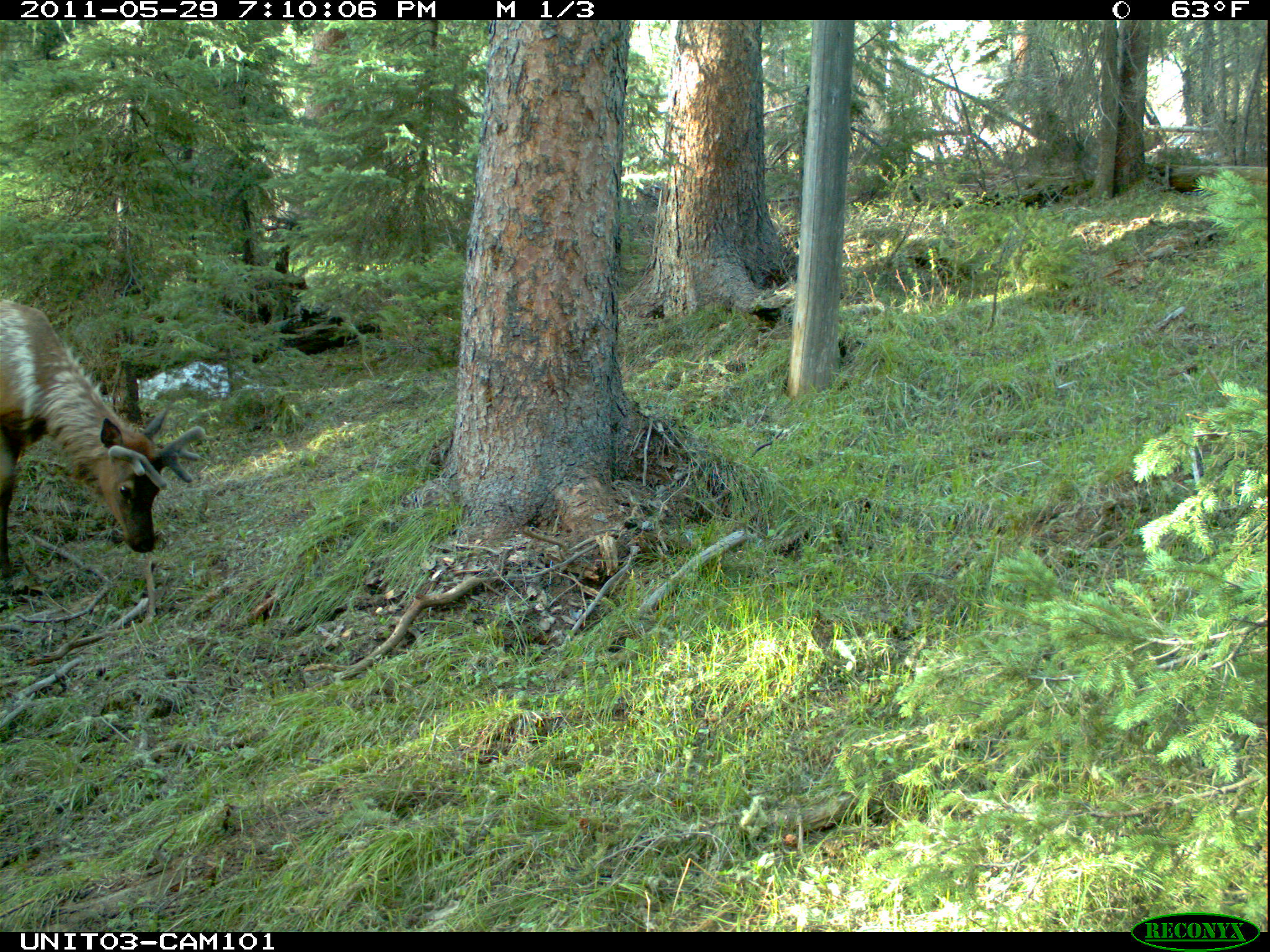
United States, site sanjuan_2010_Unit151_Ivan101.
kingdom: Animalia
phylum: Chordata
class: Mammalia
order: Artiodactyla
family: Cervidae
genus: Cervus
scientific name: Cervus elaphus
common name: red deer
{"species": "Cervus elaphus (red deer)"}